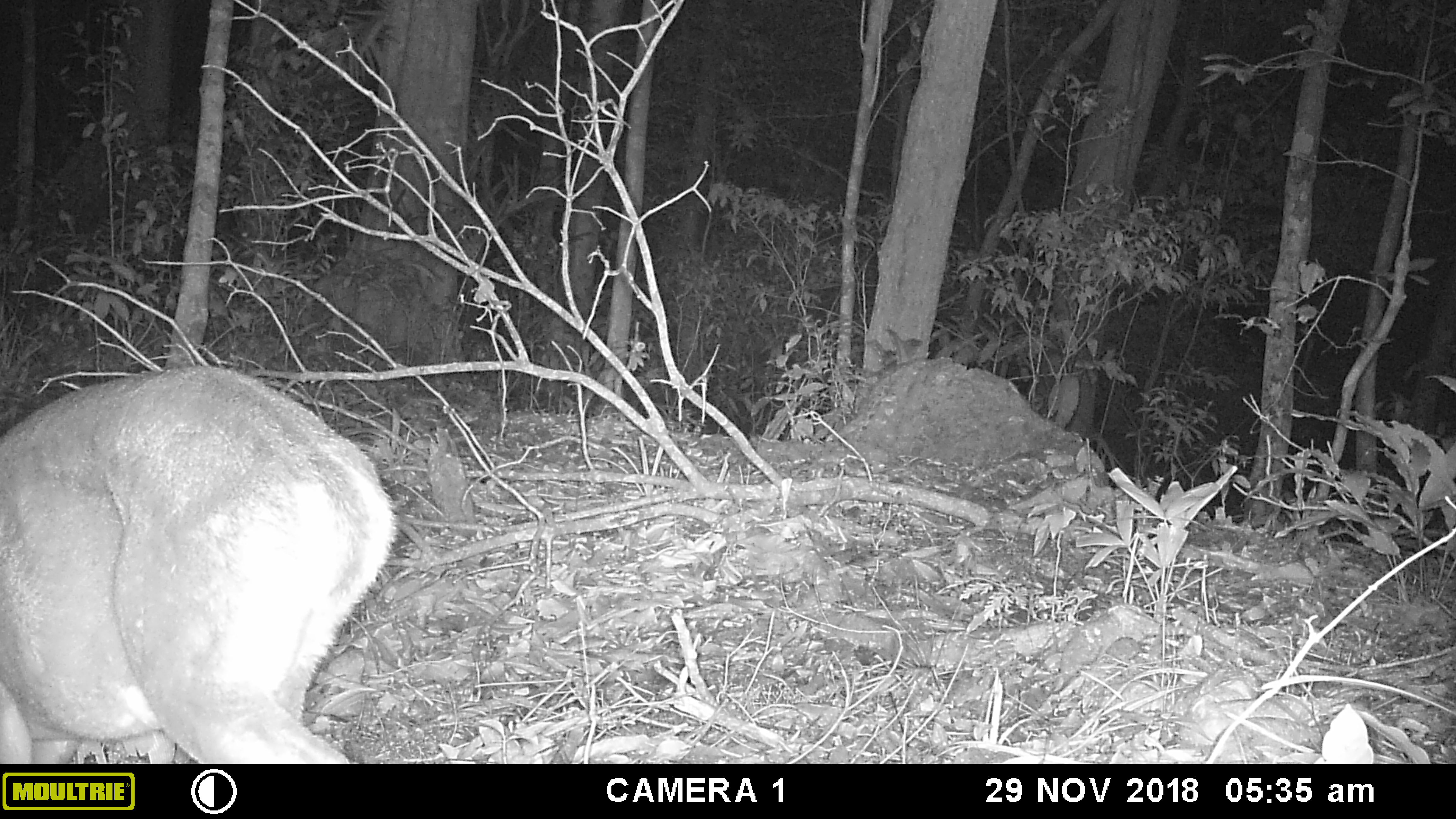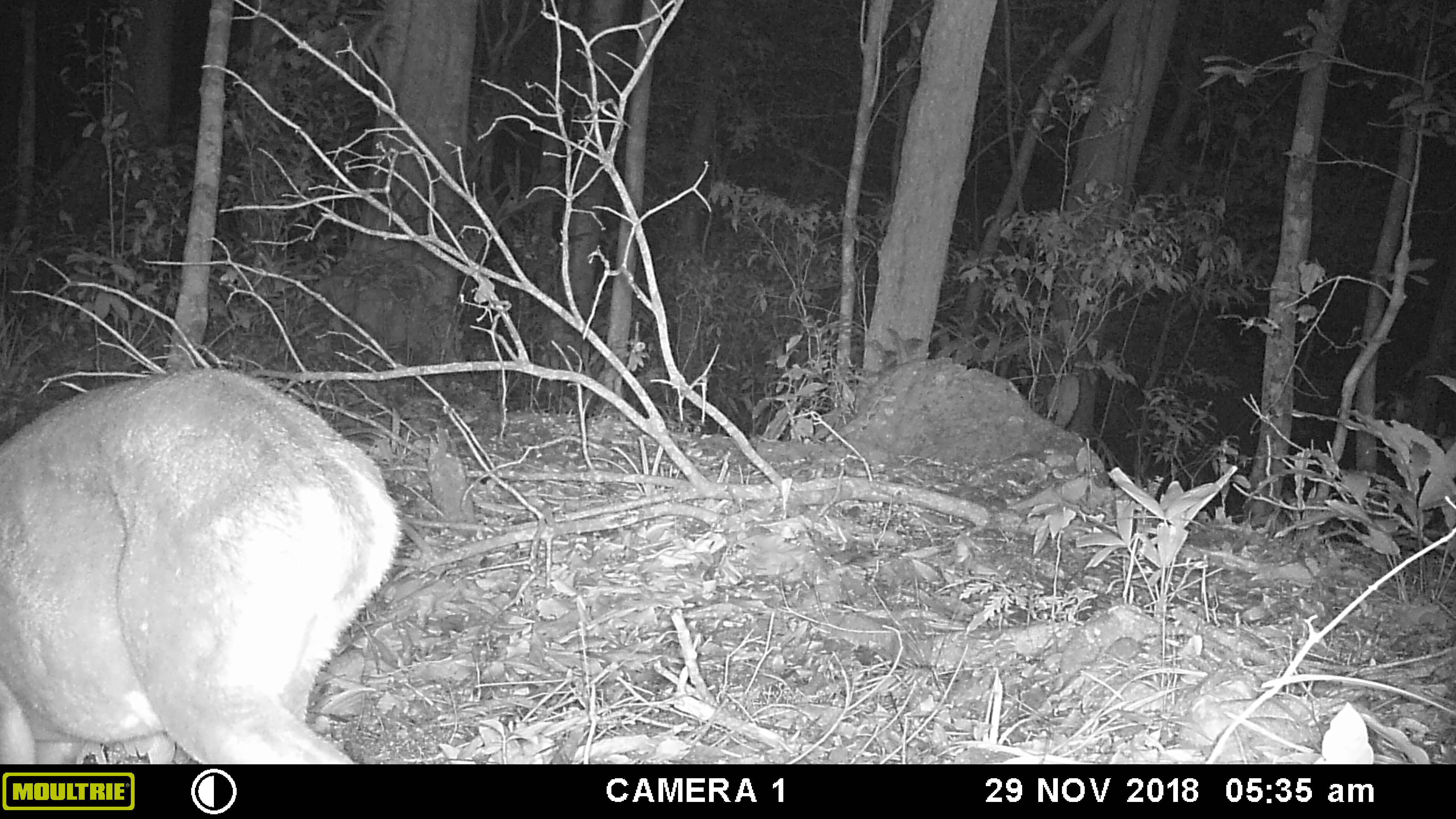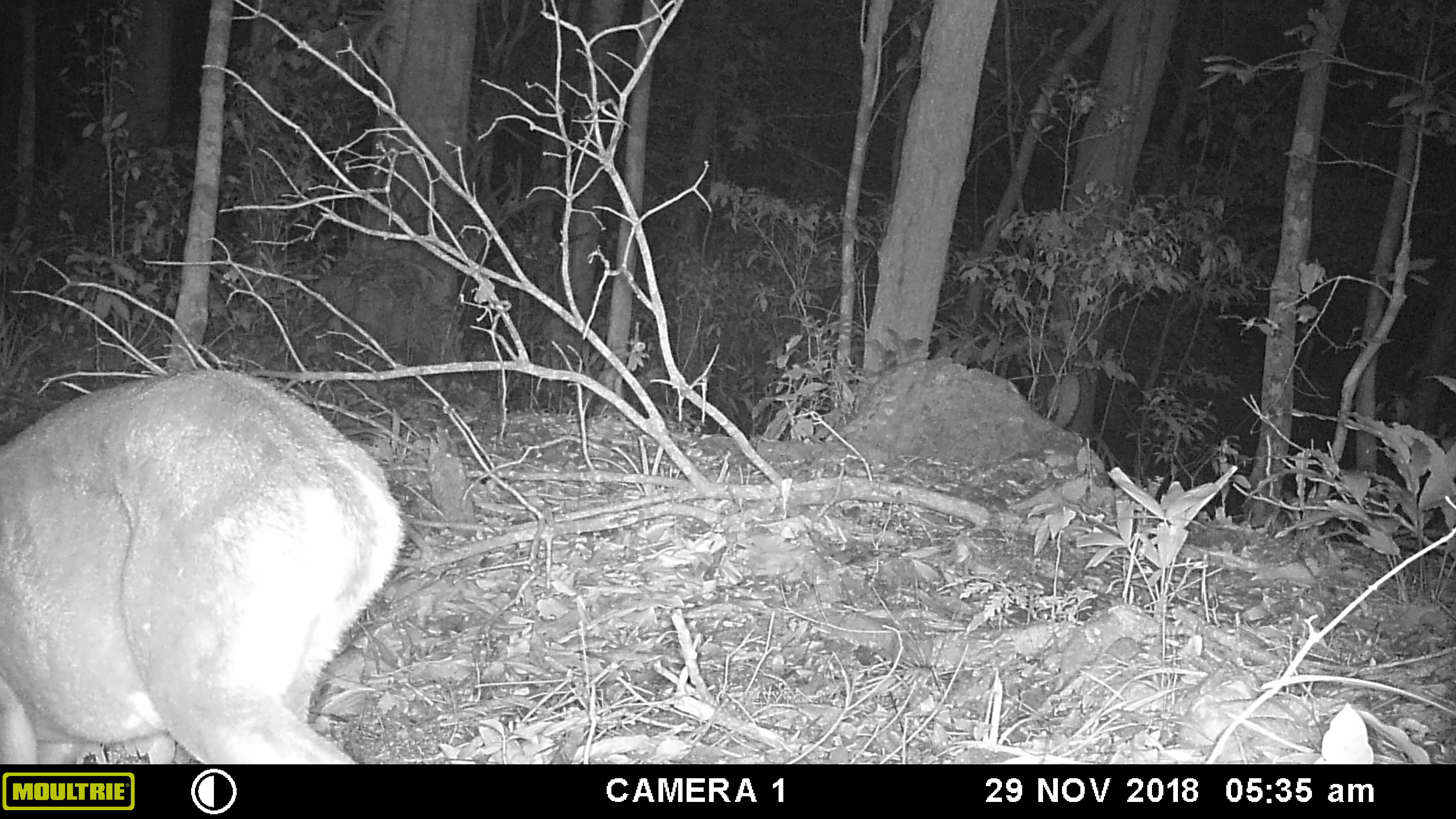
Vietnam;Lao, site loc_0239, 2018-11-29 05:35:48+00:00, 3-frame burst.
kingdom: Animalia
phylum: Chordata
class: Mammalia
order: Artiodactyla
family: Cervidae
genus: Muntiacus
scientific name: Muntiacus vuquangensis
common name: large-antlered muntjac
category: large antlered muntjac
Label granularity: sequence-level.